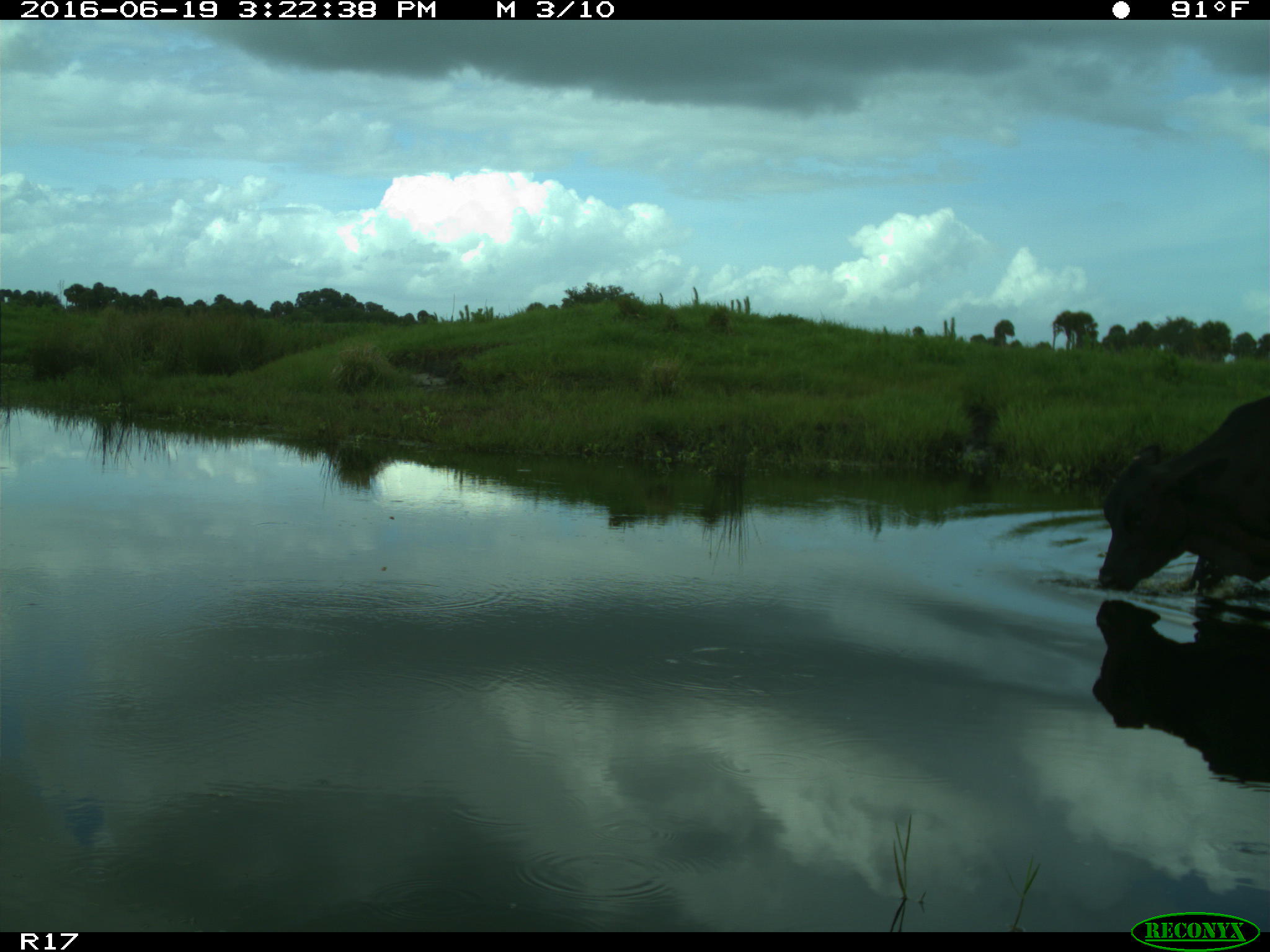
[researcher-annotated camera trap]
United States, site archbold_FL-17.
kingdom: Animalia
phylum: Chordata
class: Mammalia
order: Artiodactyla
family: Bovidae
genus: Bos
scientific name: Bos taurus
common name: domestic cow